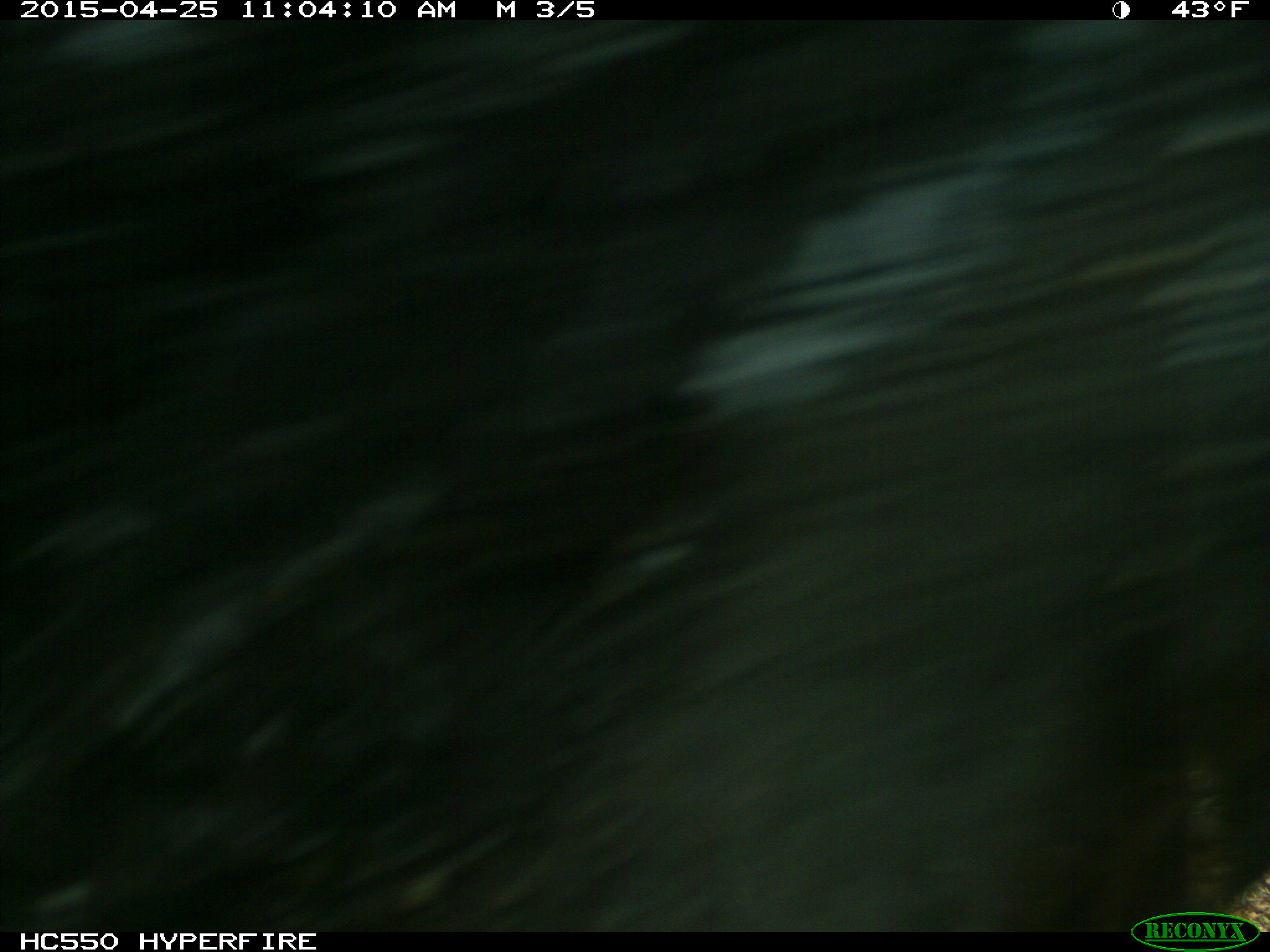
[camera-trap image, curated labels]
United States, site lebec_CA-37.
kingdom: Animalia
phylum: Chordata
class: Mammalia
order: Artiodactyla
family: Bovidae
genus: Bos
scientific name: Bos taurus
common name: domestic cow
Bos taurus (domestic cow).